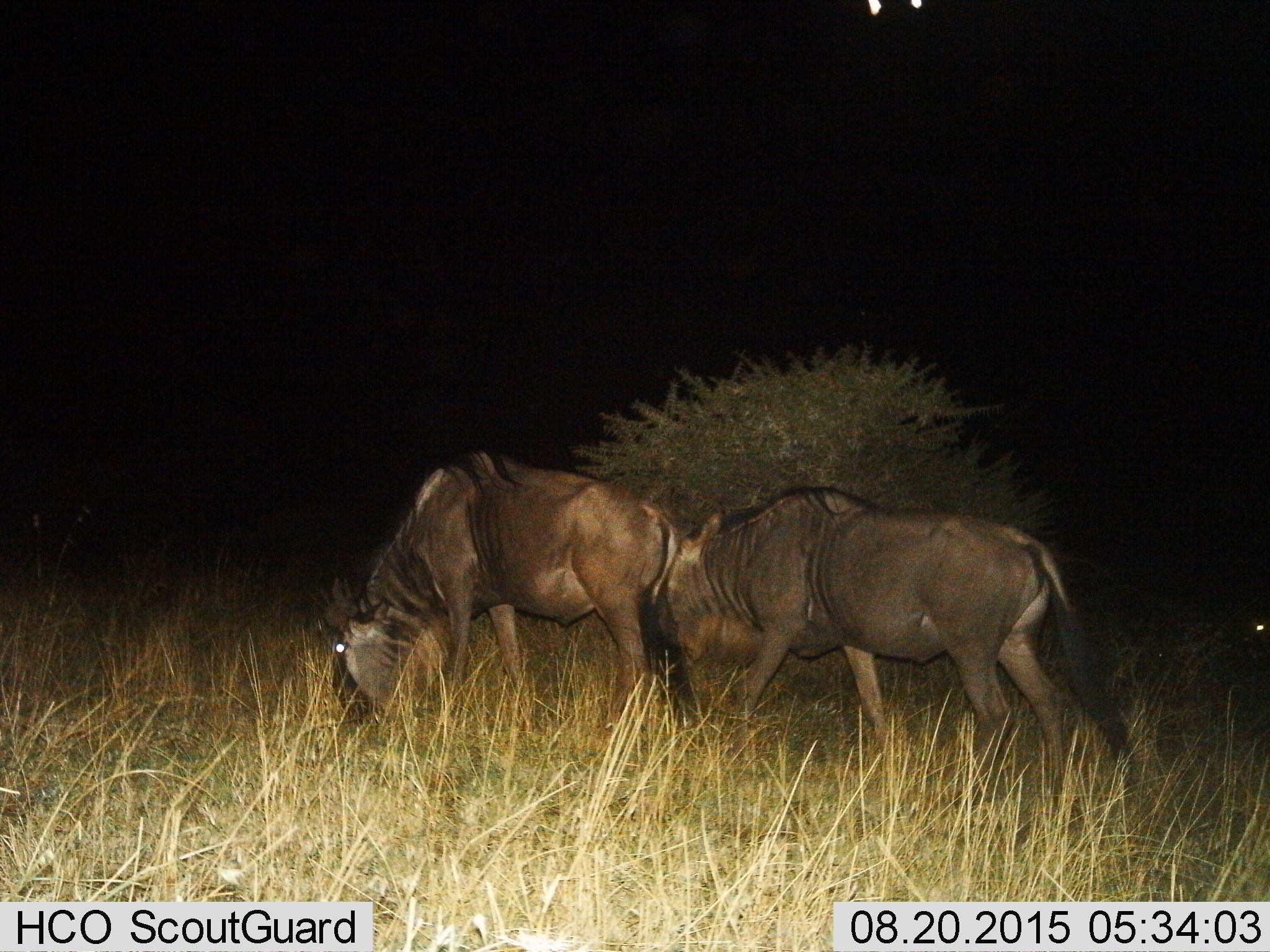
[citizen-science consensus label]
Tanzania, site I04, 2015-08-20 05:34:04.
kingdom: Animalia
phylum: Chordata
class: Mammalia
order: Artiodactyla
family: Bovidae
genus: Connochaetes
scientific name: Connochaetes taurinus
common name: blue wildebeest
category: wildebeest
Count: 2.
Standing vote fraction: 40%.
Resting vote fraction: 0%.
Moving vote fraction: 40%.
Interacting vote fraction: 10%.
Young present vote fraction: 0%.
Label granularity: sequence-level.